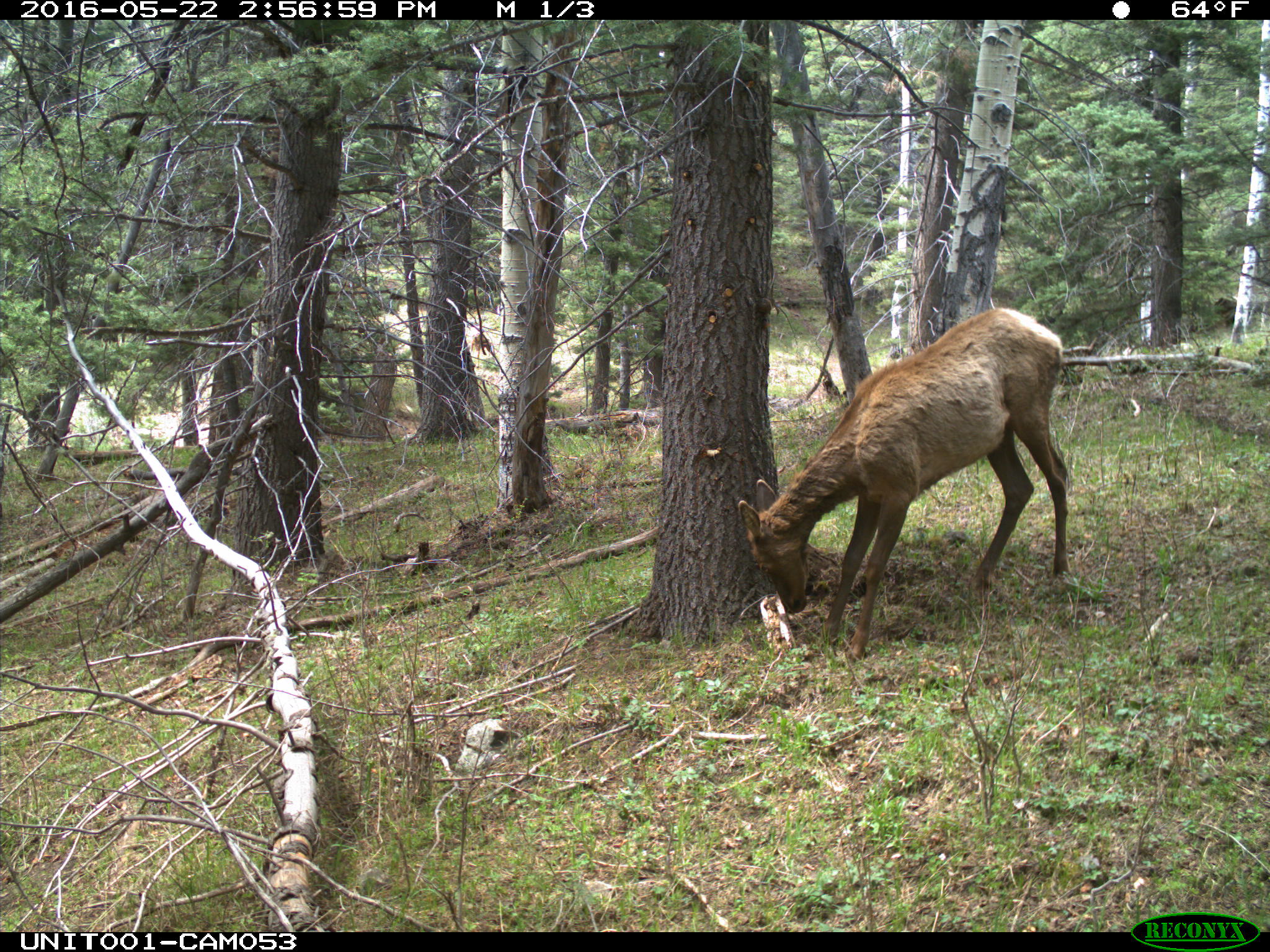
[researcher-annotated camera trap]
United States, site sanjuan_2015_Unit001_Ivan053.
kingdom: Animalia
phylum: Chordata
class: Mammalia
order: Artiodactyla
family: Cervidae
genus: Cervus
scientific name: Cervus elaphus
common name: red deer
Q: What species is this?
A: Cervus elaphus (red deer).